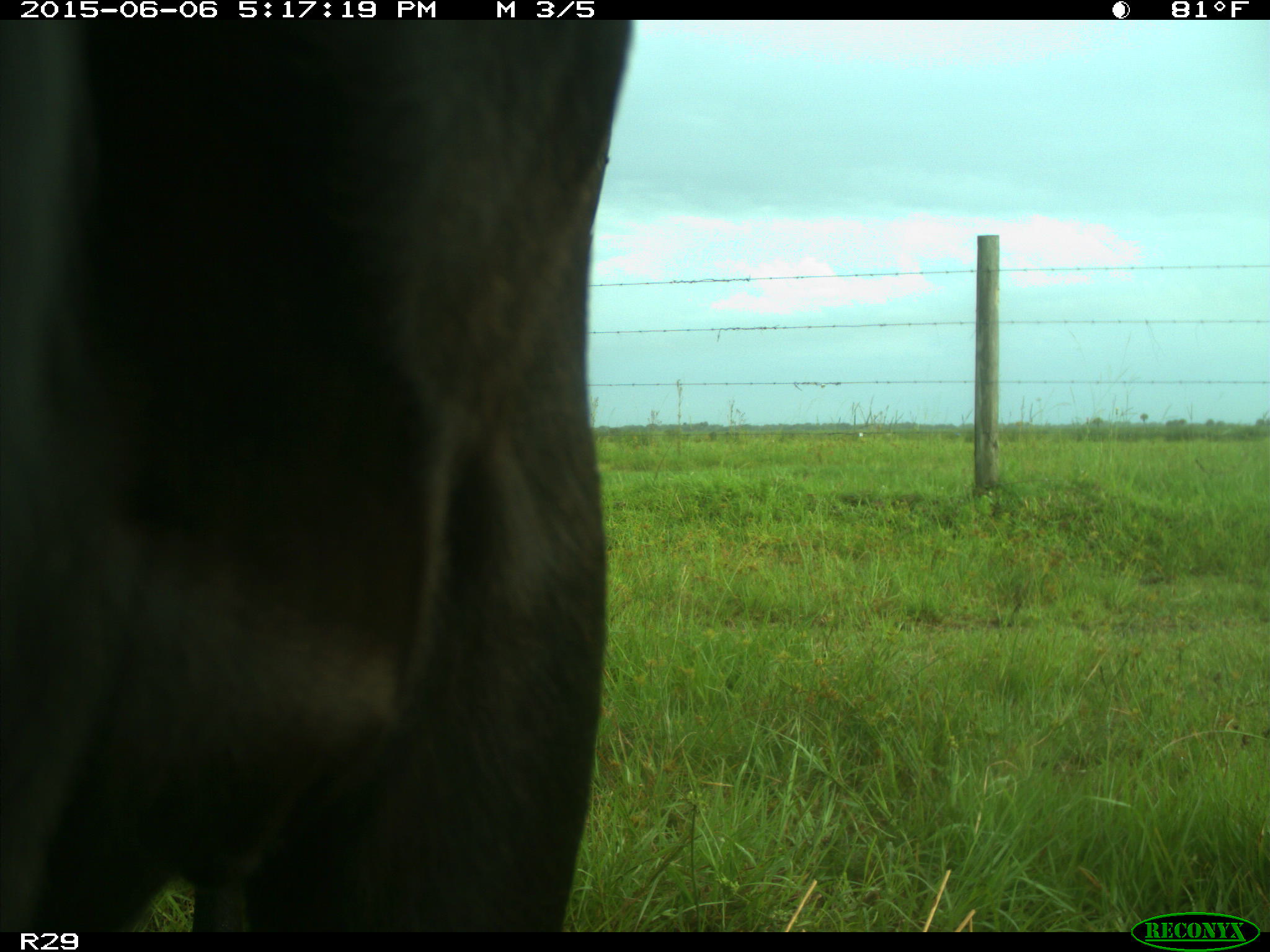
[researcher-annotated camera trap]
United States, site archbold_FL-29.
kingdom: Animalia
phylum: Chordata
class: Mammalia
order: Artiodactyla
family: Bovidae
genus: Bos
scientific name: Bos taurus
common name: domestic cow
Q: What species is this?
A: Bos taurus (domestic cow).